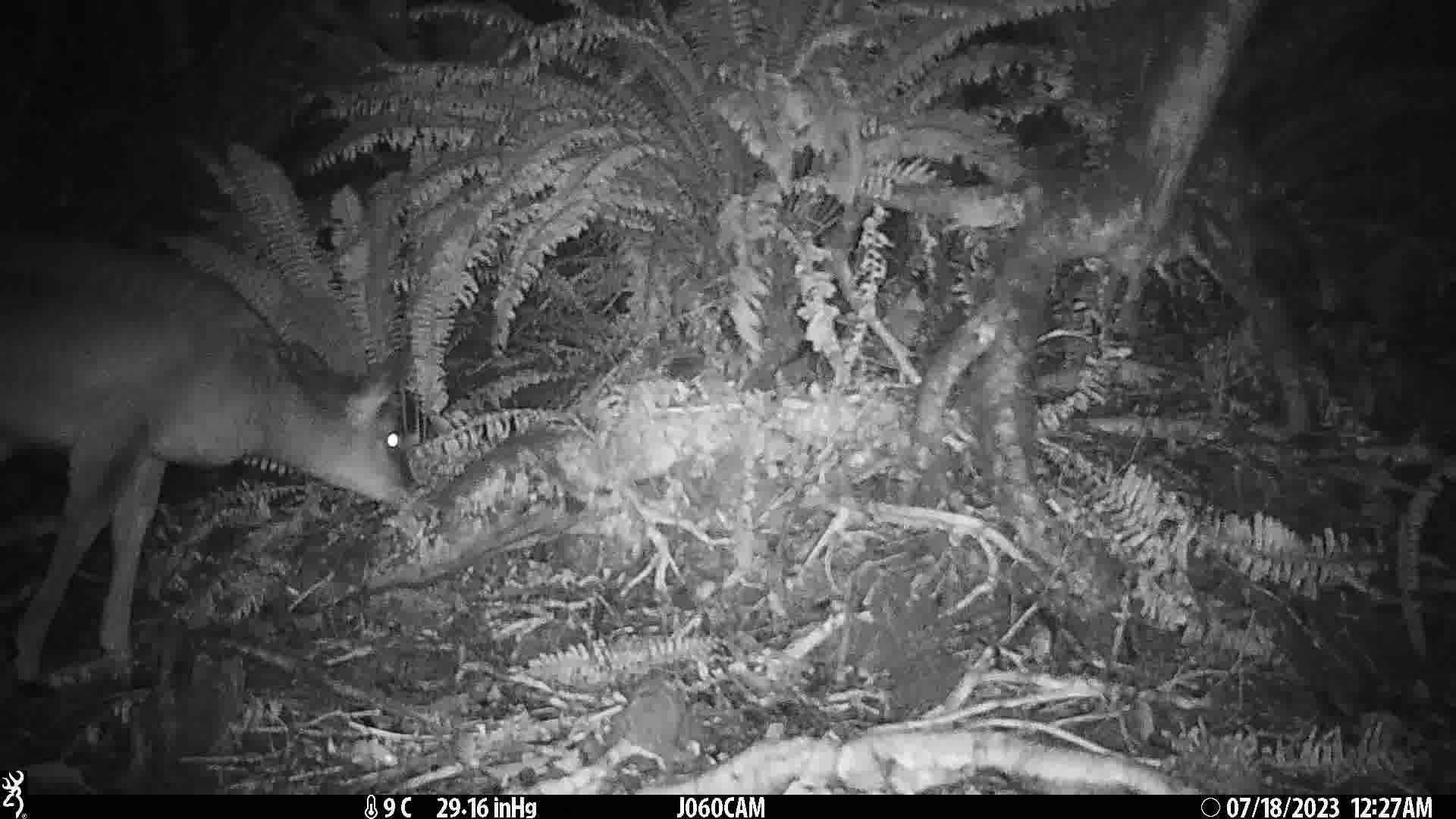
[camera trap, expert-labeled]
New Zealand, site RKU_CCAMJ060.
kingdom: Animalia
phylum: Chordata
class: Mammalia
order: Artiodactyla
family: Cervidae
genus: Odocoileus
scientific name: Odocoileus virginianus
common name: white-tailed deer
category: white tailed deer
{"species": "white tailed deer (white-tailed deer) (Odocoileus virginianus)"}